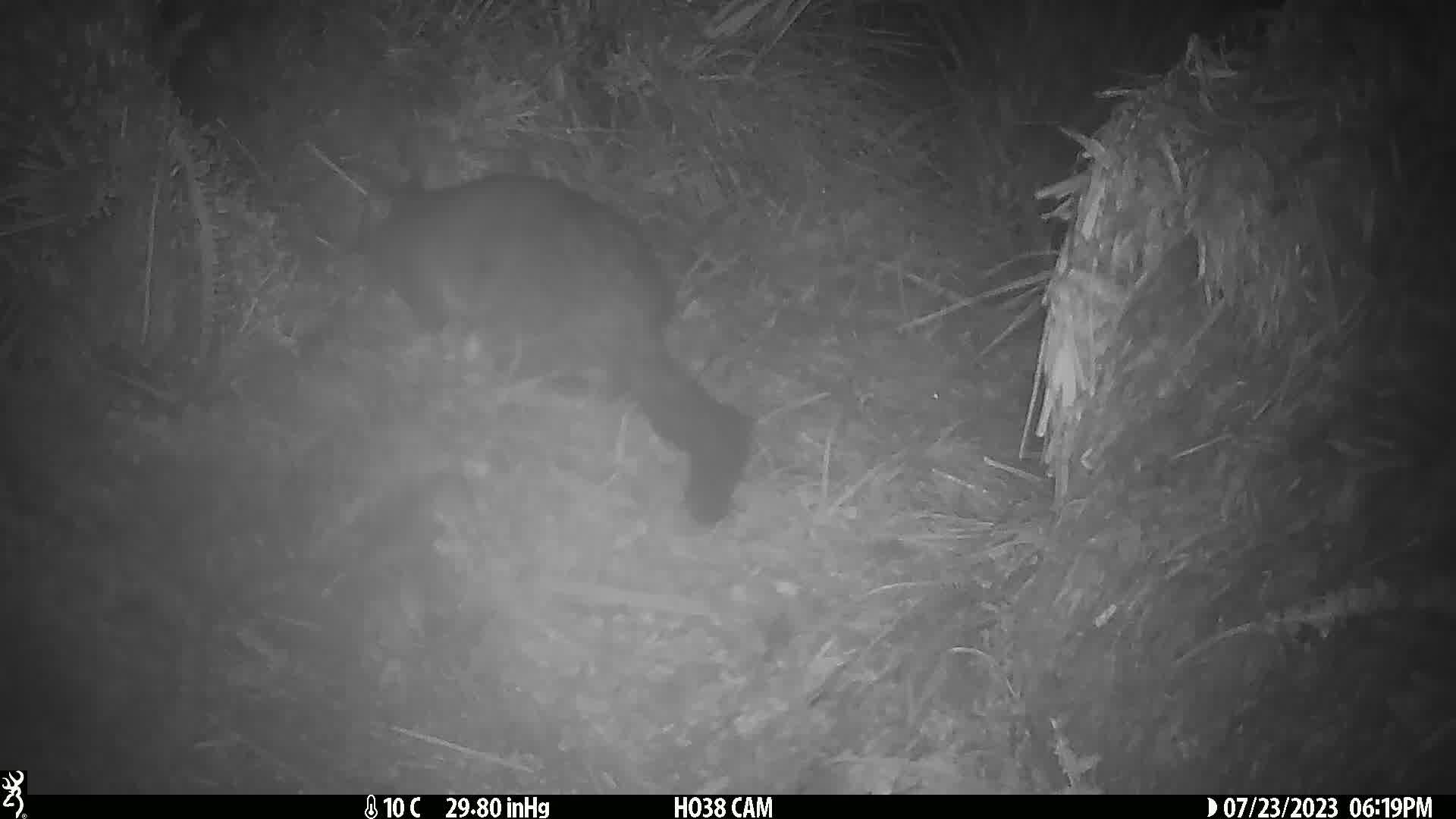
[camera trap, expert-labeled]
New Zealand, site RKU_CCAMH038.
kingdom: Animalia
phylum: Chordata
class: Mammalia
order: Diprotodontia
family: Phalangeridae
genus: Trichosurus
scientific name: Trichosurus vulpecula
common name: common brushtail possum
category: possum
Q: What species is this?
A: Possum (common brushtail possum) (Trichosurus vulpecula).